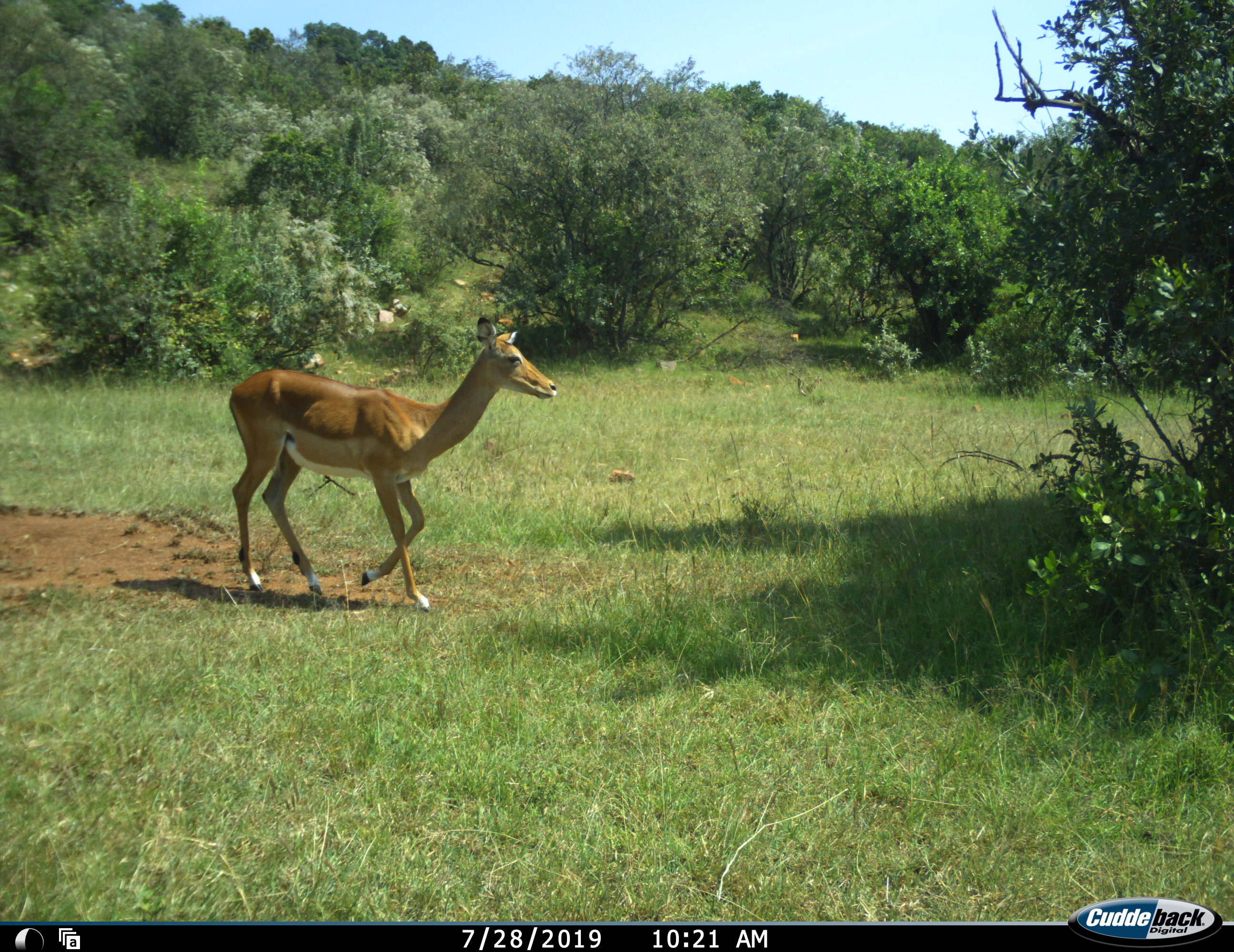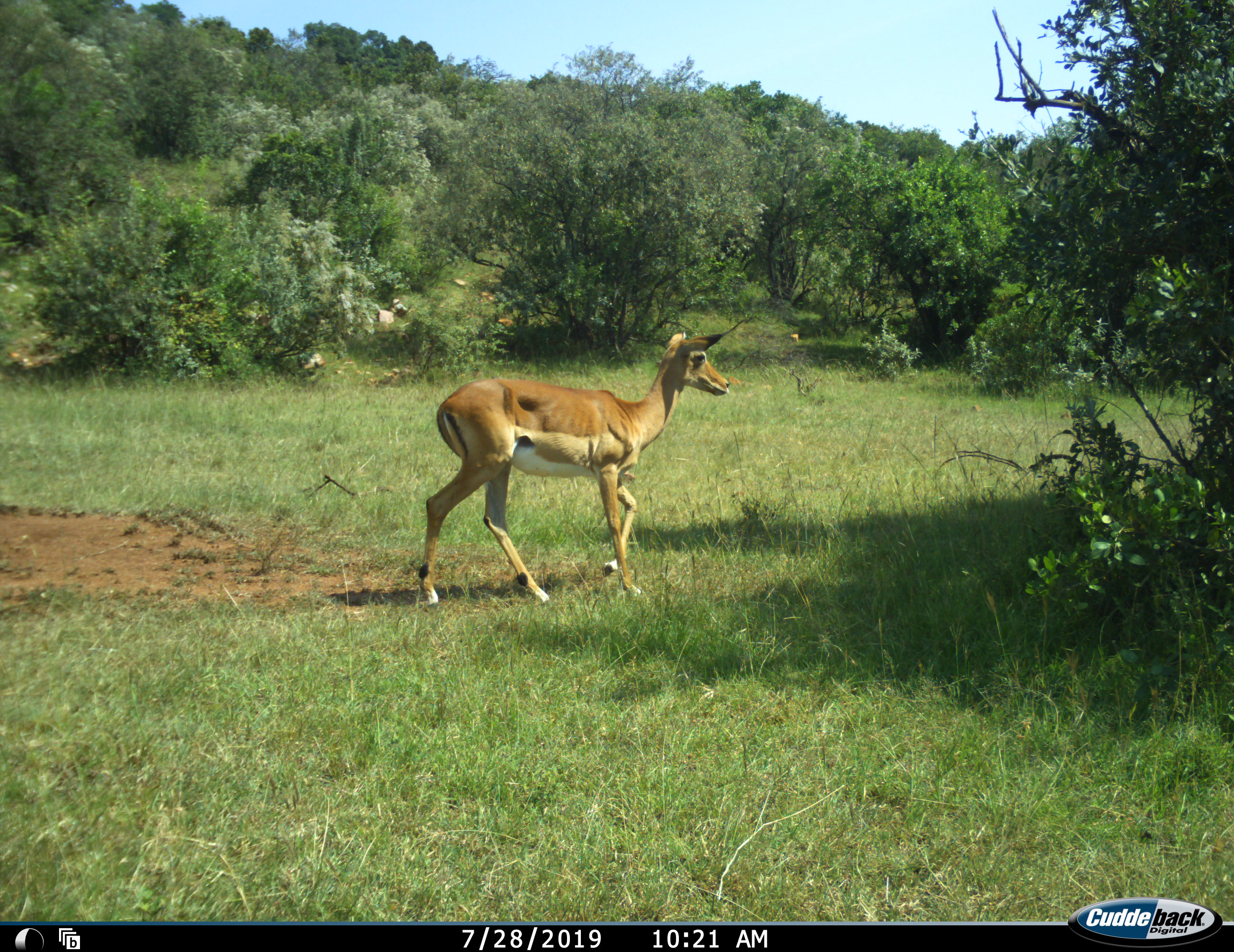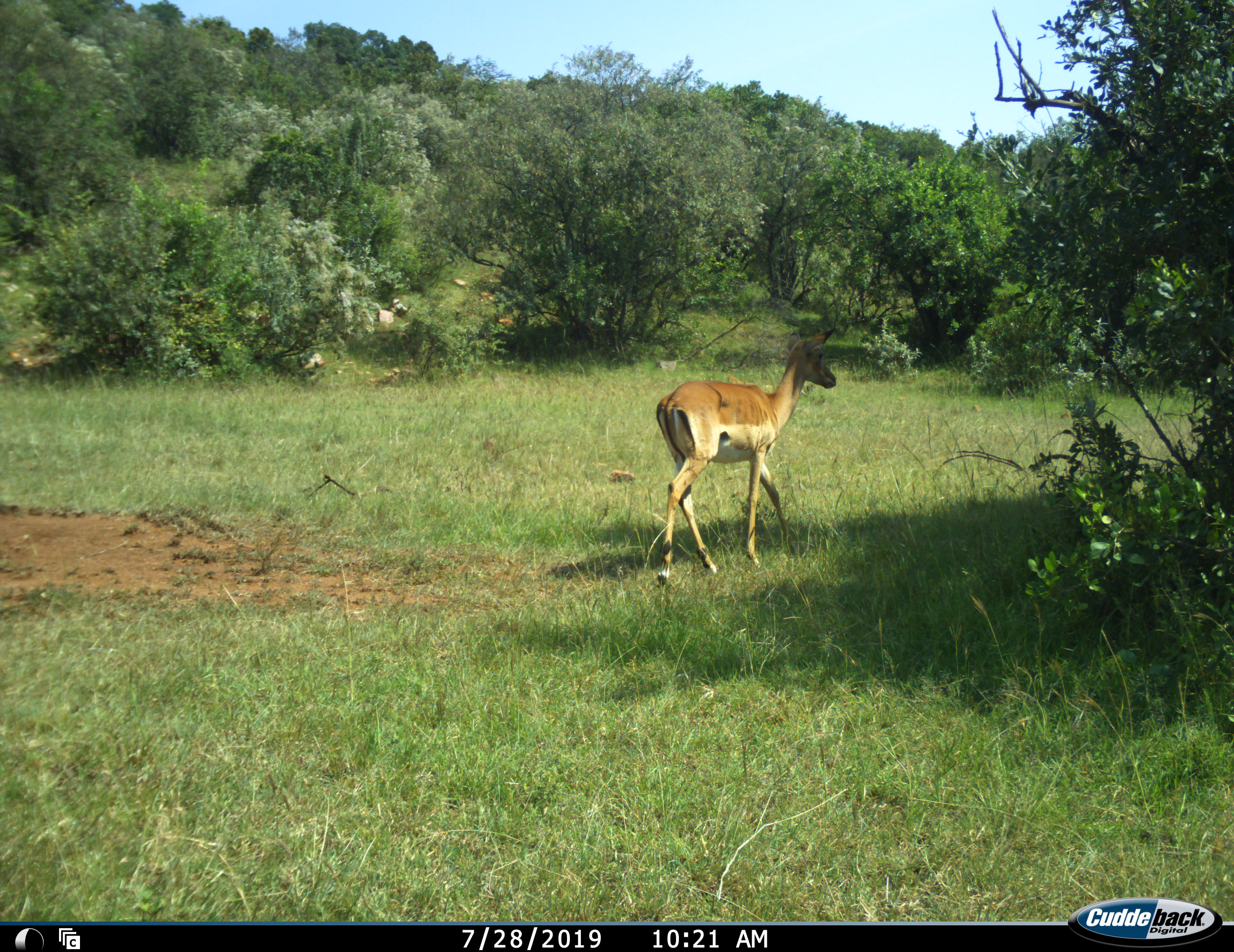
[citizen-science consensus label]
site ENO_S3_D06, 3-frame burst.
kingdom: Animalia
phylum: Chordata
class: Mammalia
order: Artiodactyla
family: Bovidae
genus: Aepyceros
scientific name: Aepyceros melampus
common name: impala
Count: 1.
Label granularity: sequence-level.